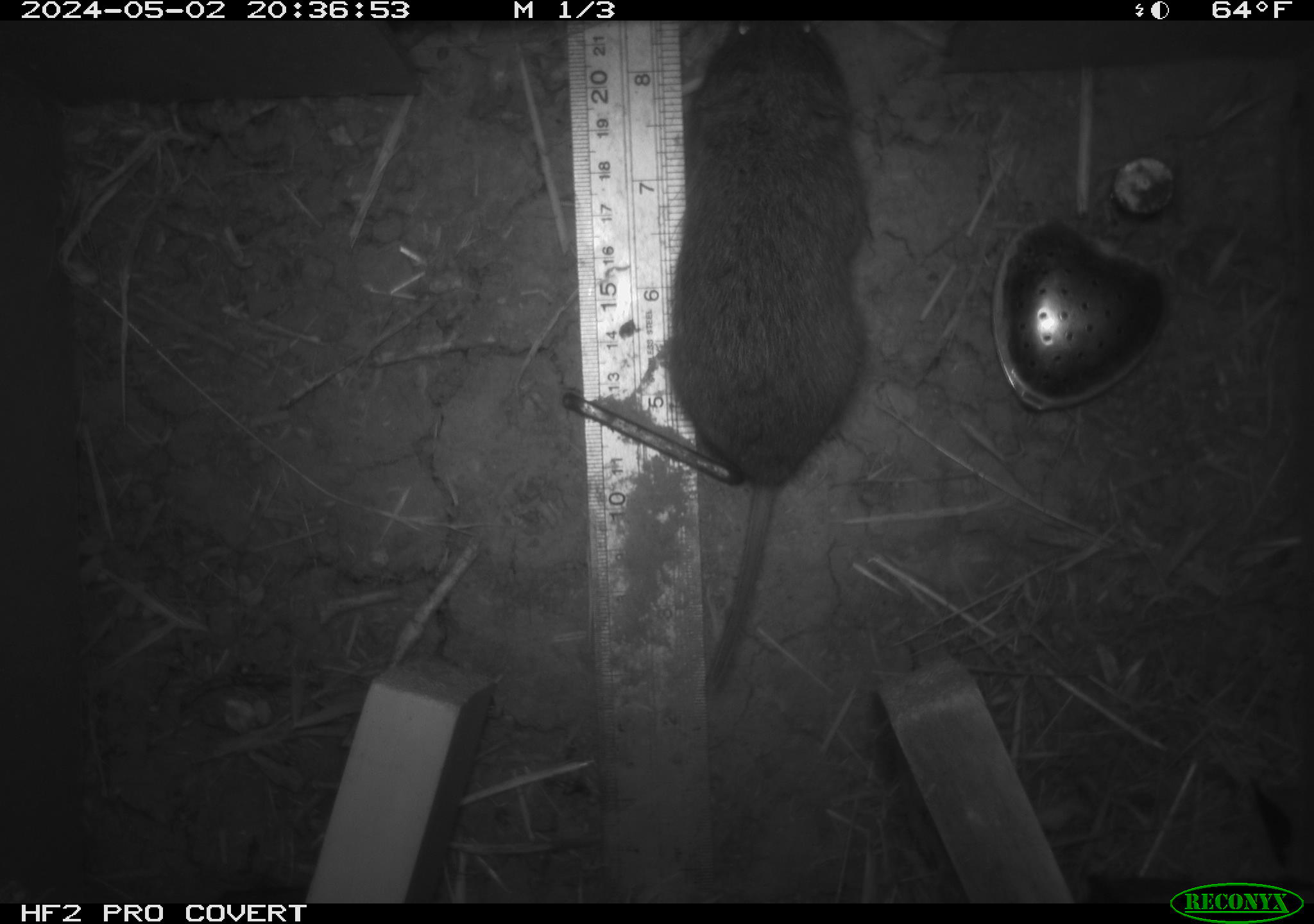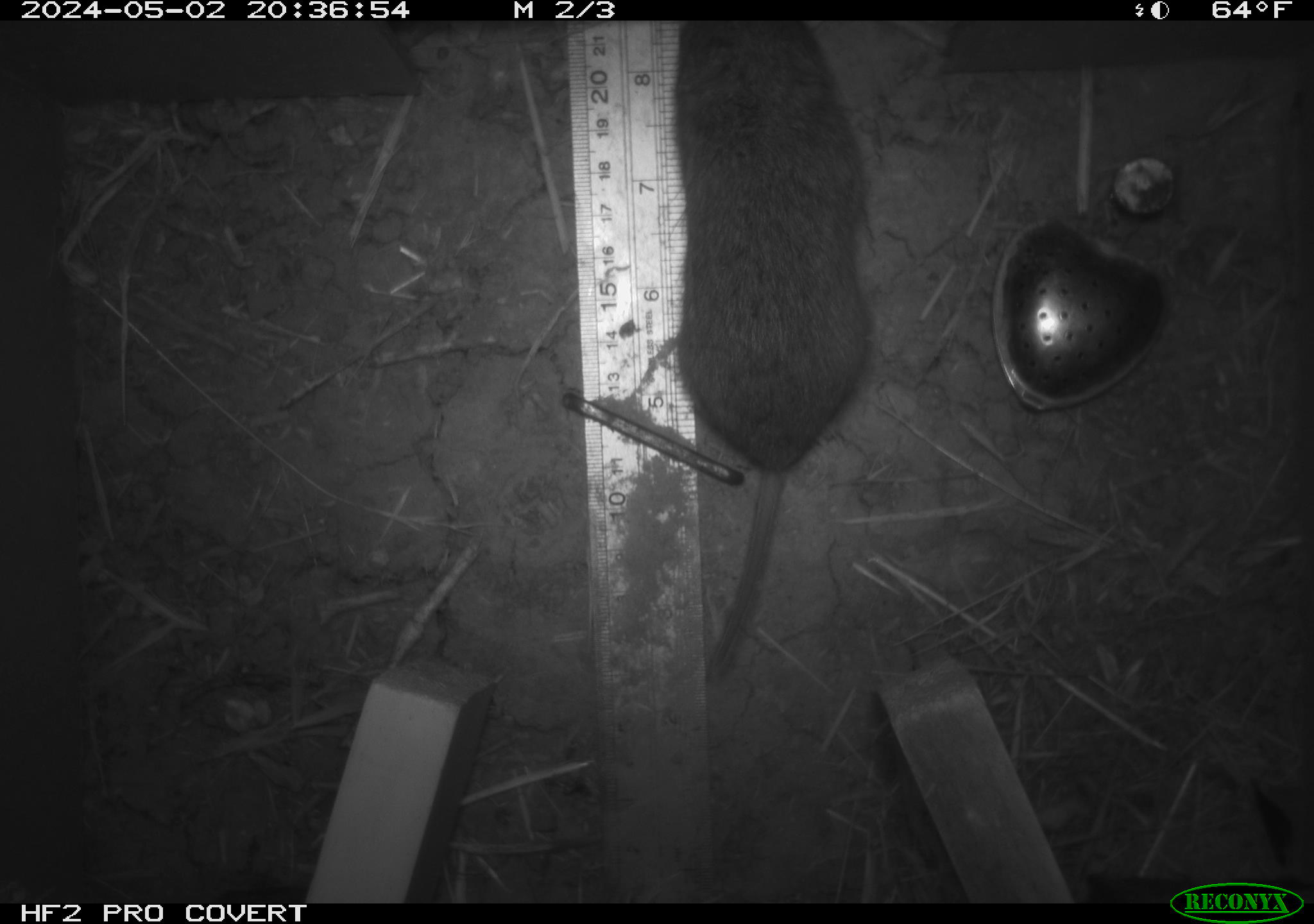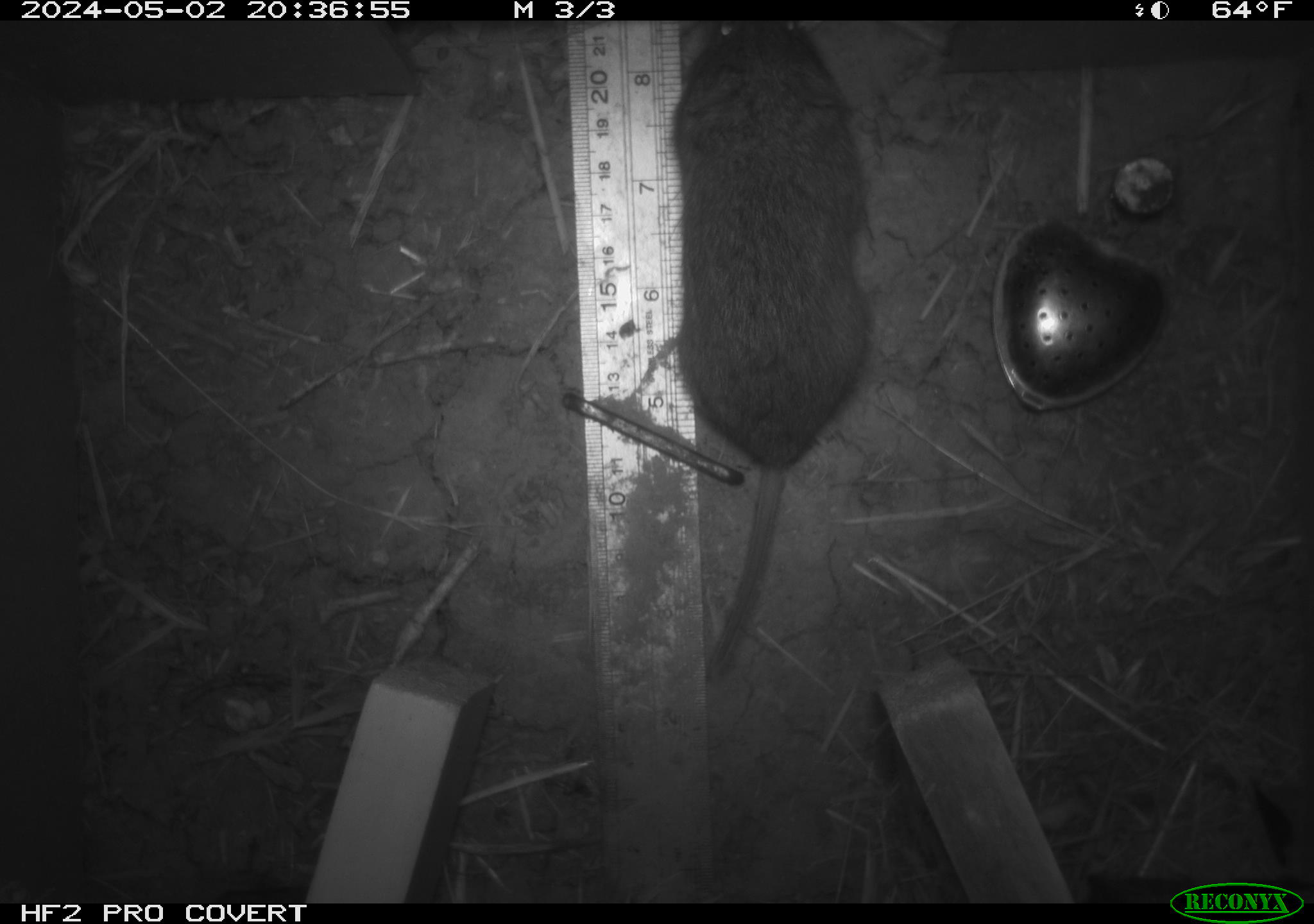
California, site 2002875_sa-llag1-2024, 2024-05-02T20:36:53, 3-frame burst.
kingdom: Animalia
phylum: Chordata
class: Mammalia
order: Rodentia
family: Cricetidae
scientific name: Arvicolinae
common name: voles, lemmings, and muskrats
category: arvicolinae subfamily